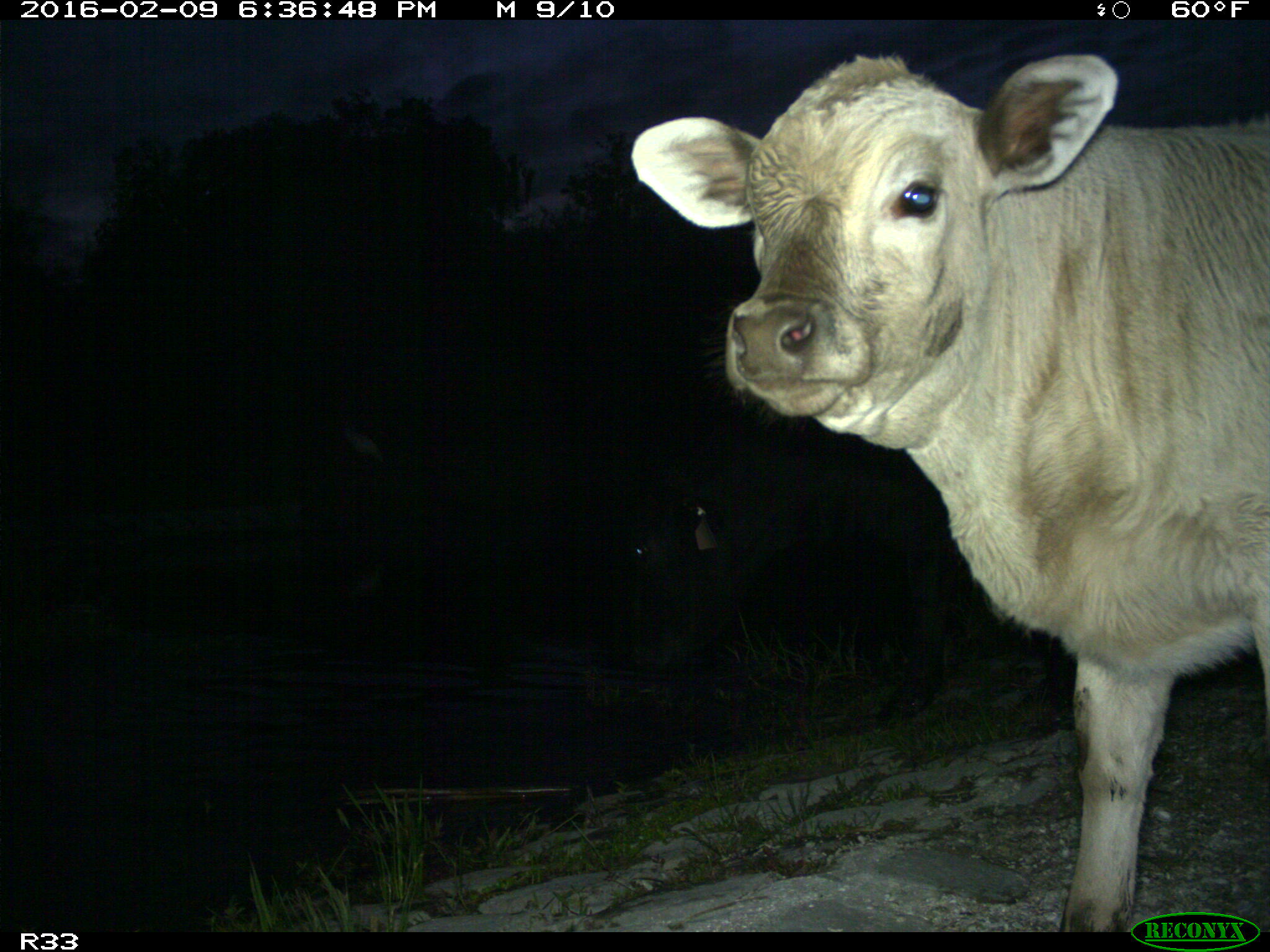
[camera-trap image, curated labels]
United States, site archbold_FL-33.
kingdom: Animalia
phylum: Chordata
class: Mammalia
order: Artiodactyla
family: Bovidae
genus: Bos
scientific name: Bos taurus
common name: domestic cow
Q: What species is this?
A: Bos taurus (domestic cow).